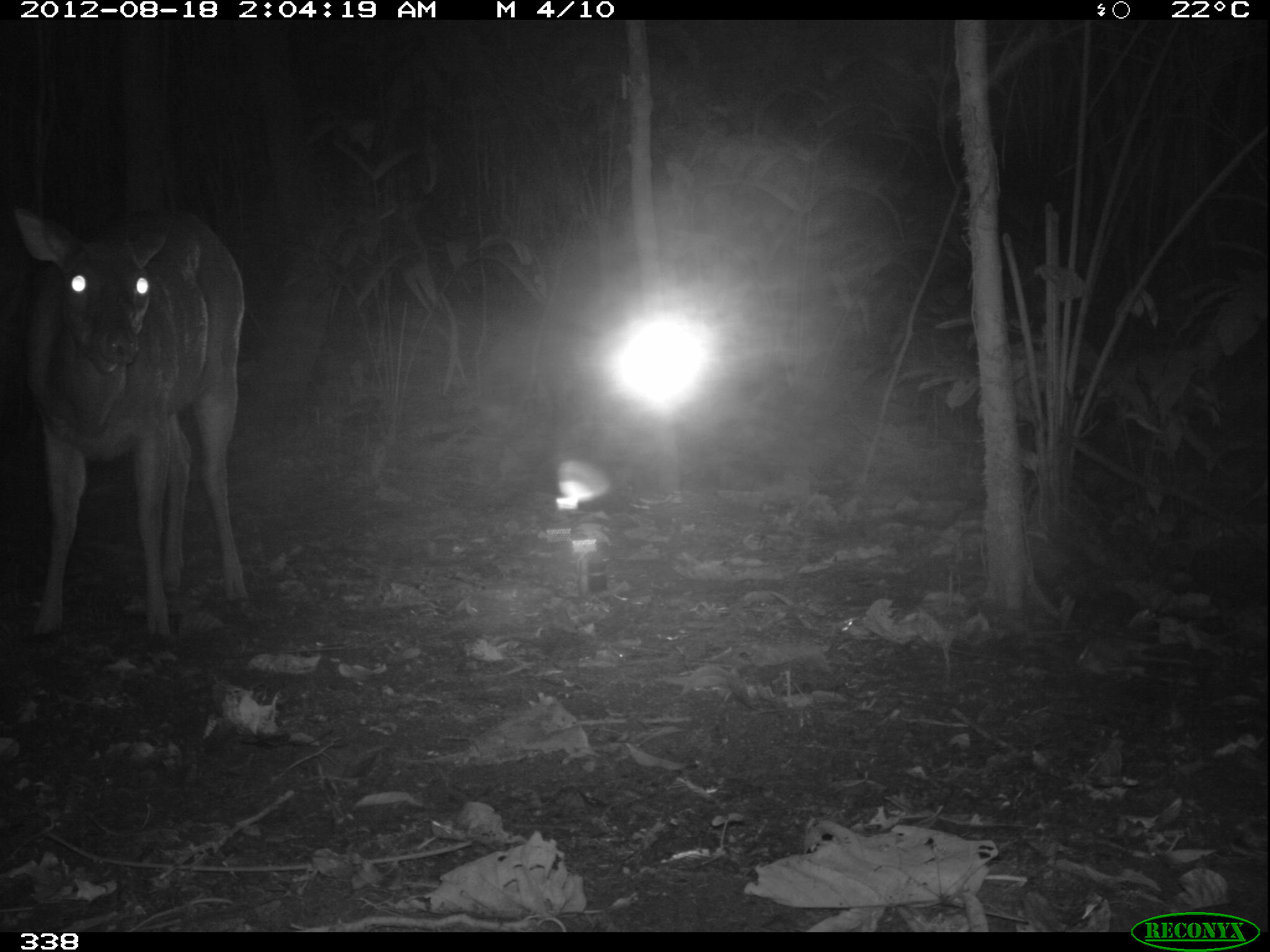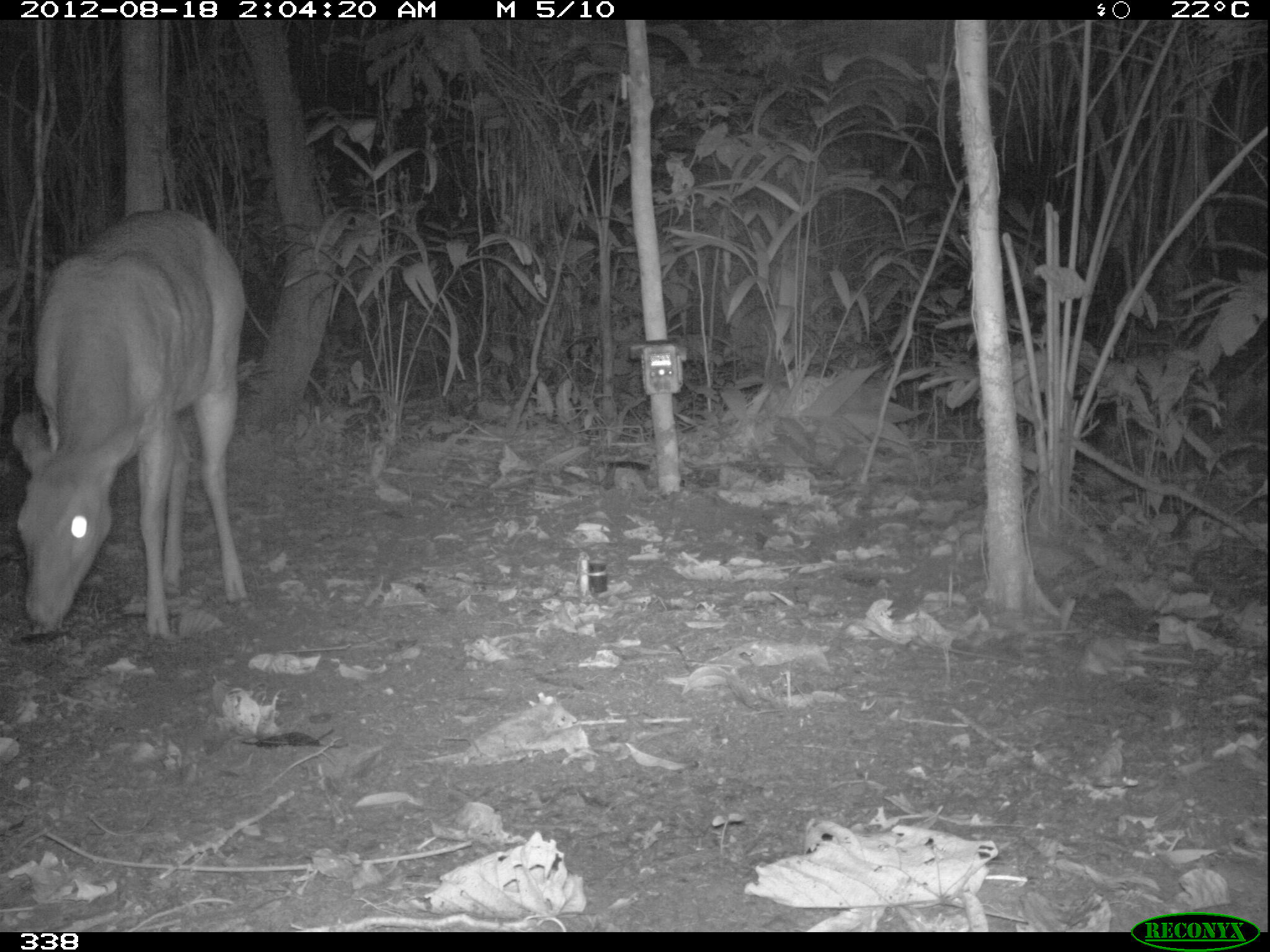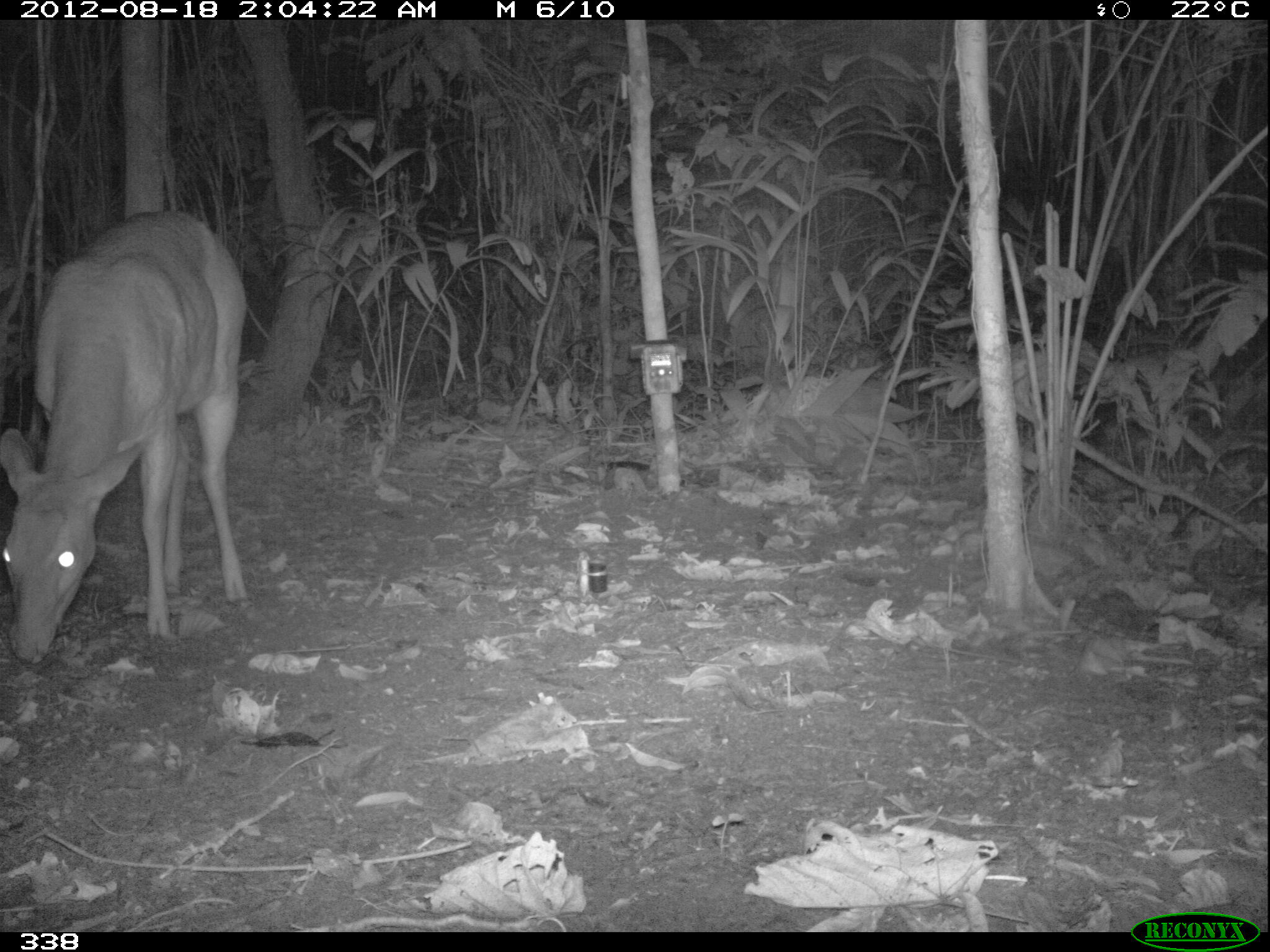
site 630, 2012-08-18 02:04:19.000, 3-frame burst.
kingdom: Animalia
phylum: Chordata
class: Mammalia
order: Artiodactyla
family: Cervidae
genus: Mazama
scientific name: Mazama americana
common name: red brocket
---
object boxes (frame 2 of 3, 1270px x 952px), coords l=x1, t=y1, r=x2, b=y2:
mazama americana: l=12, t=207, r=246, b=640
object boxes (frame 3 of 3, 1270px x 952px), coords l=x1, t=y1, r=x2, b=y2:
mazama americana: l=0, t=204, r=249, b=664